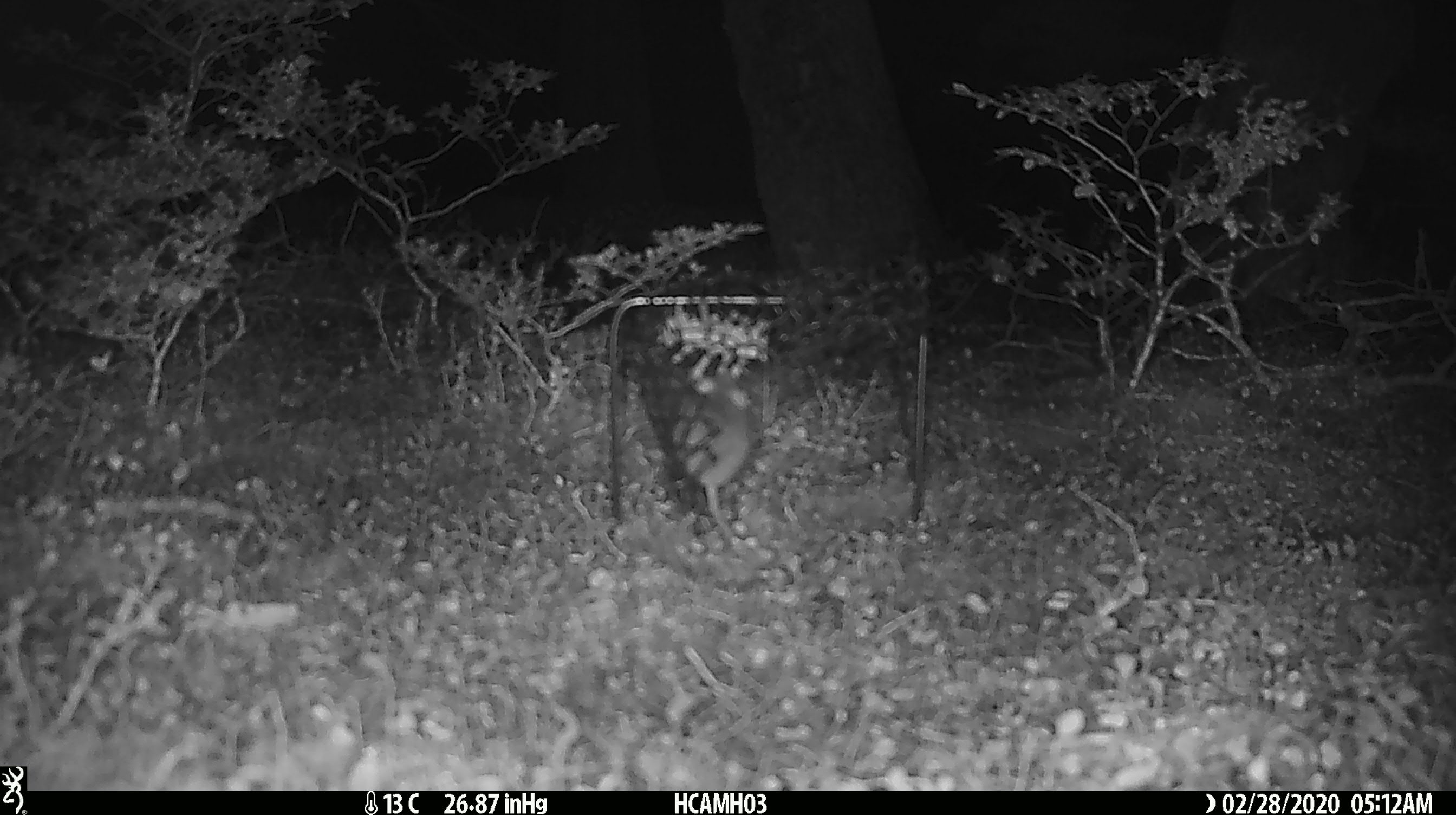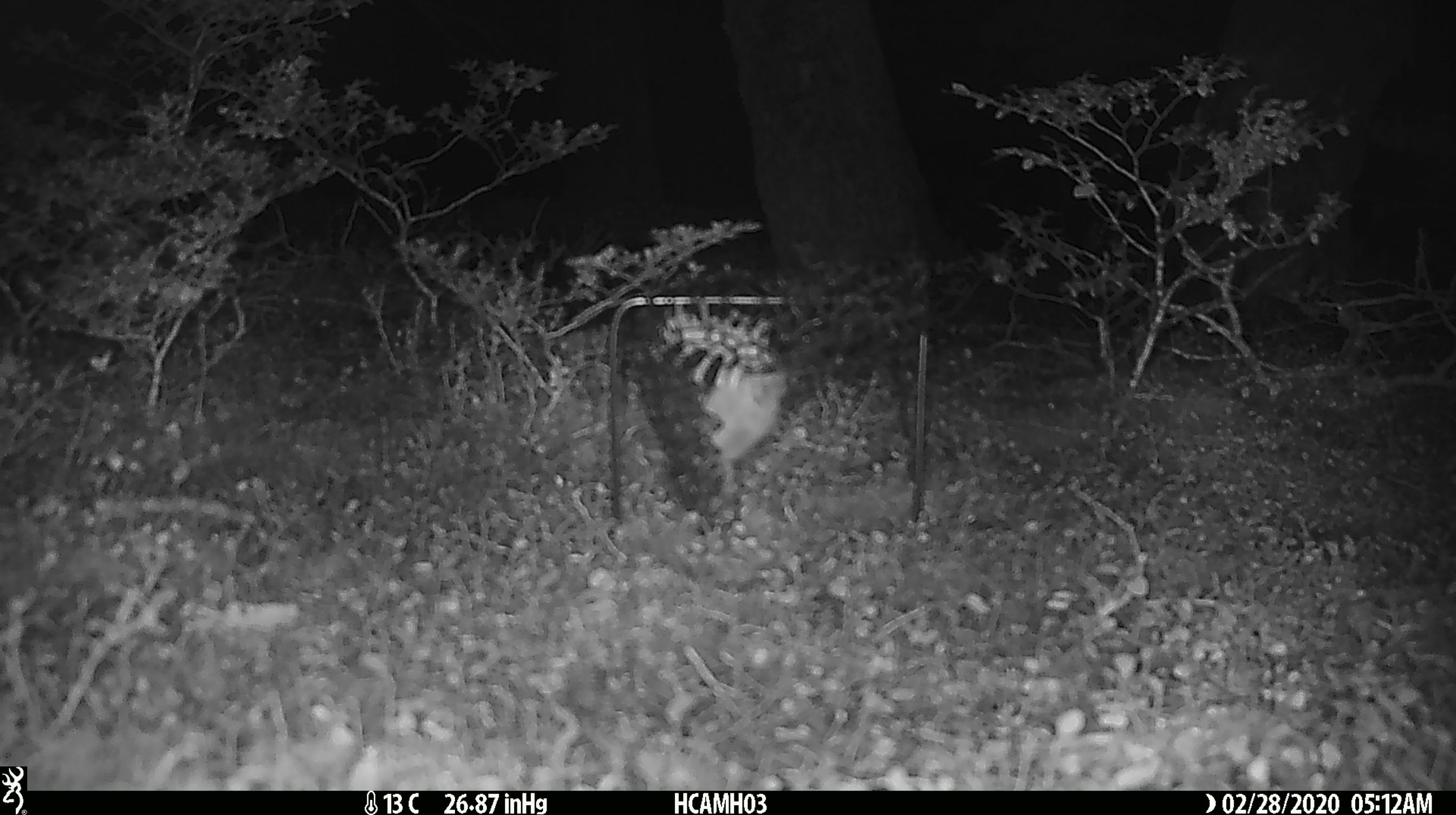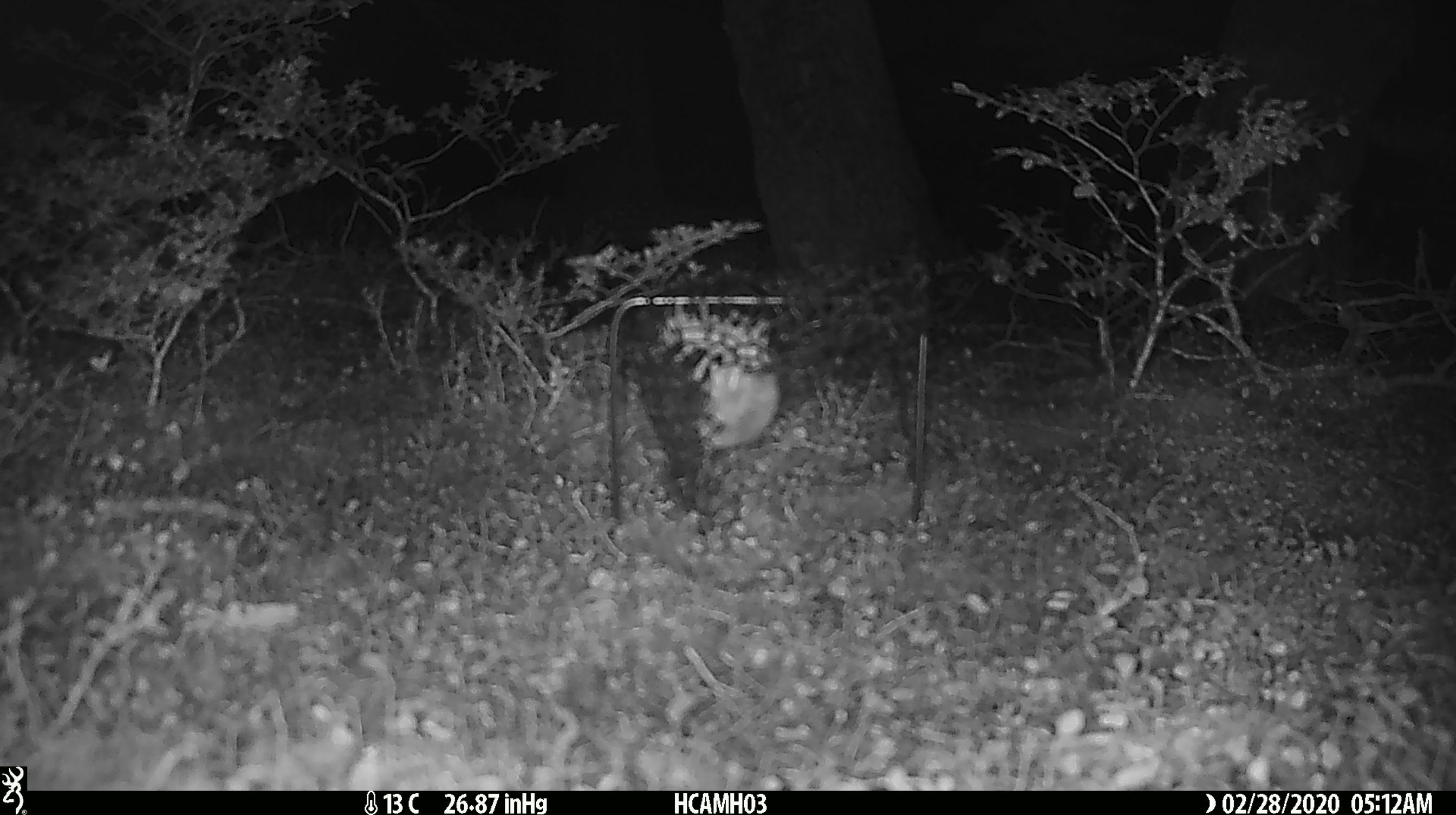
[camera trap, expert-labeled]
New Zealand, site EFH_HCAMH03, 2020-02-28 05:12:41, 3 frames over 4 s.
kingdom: Animalia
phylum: Chordata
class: Mammalia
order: Rodentia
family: Muridae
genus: Mus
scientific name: Mus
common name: mouse